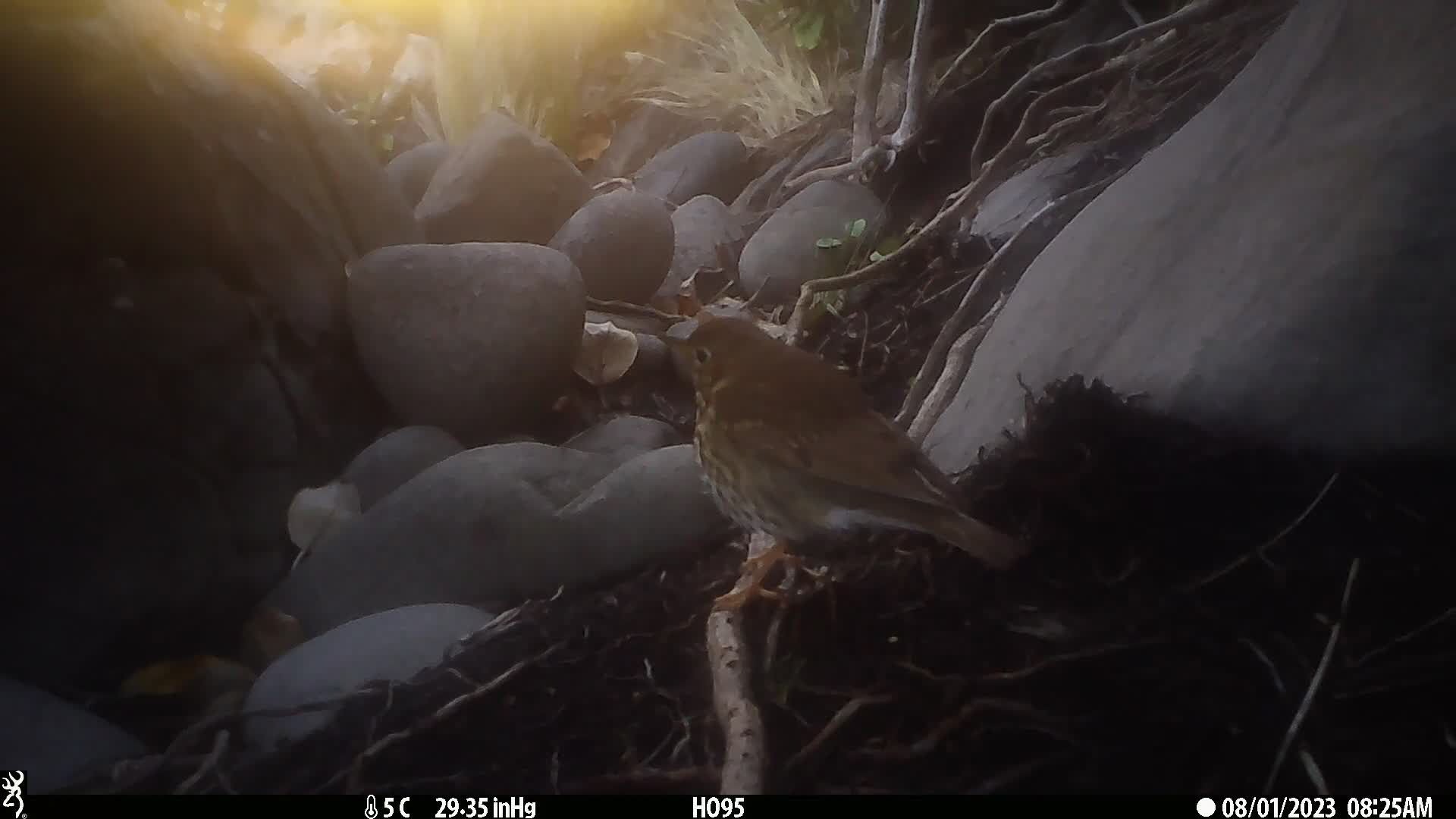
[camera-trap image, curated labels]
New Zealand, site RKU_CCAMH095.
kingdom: Animalia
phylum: Chordata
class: Aves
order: Passeriformes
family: Turdidae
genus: Turdus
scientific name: Turdus philomelos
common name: song thrush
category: thrush